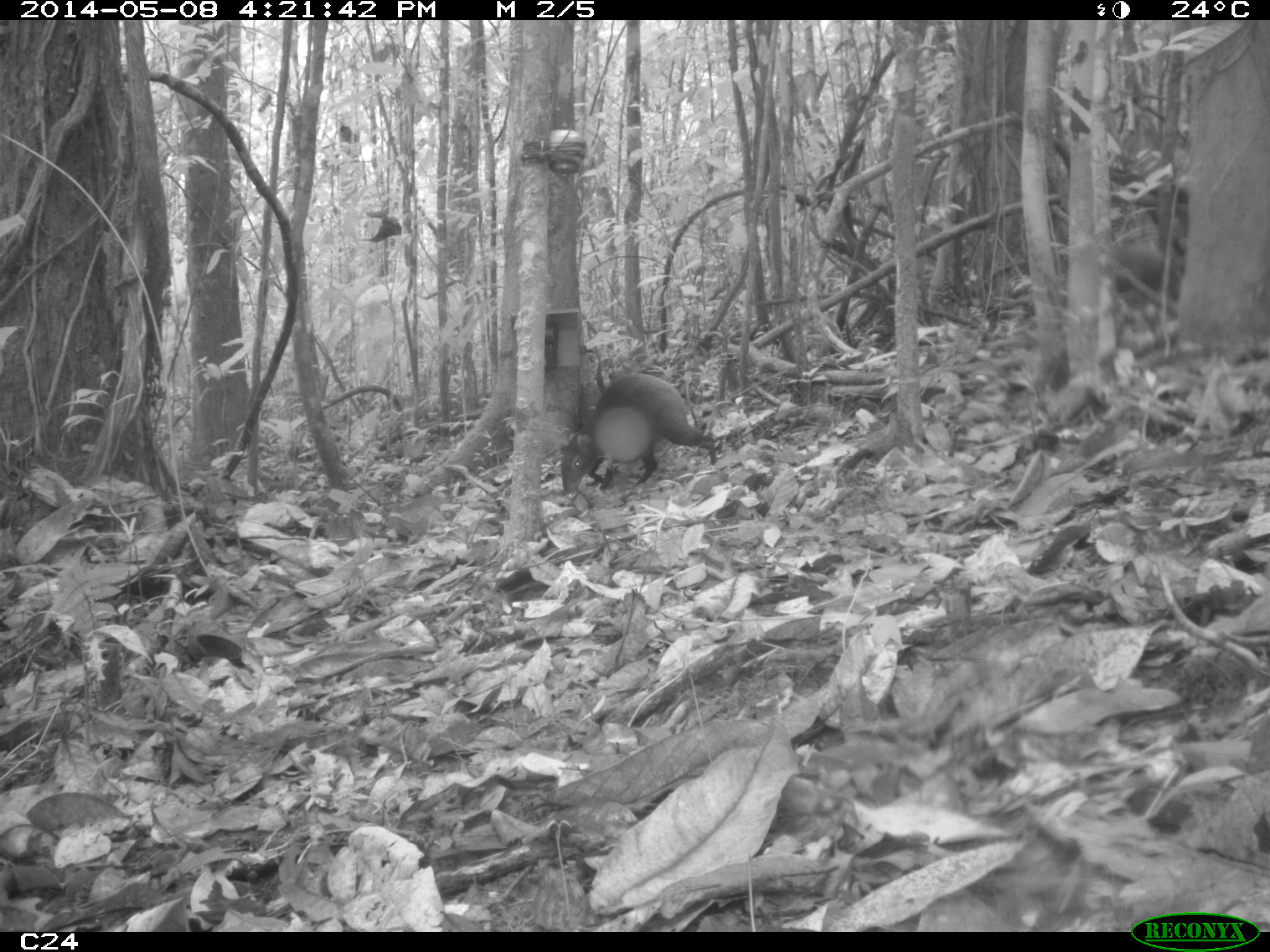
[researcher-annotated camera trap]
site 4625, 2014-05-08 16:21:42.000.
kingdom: Animalia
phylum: Chordata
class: Mammalia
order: Rodentia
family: Dasyproctidae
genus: Dasyprocta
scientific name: Dasyprocta leporina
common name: red-rumped agouti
Dasyprocta leporina (red-rumped agouti), count 2, age adult.